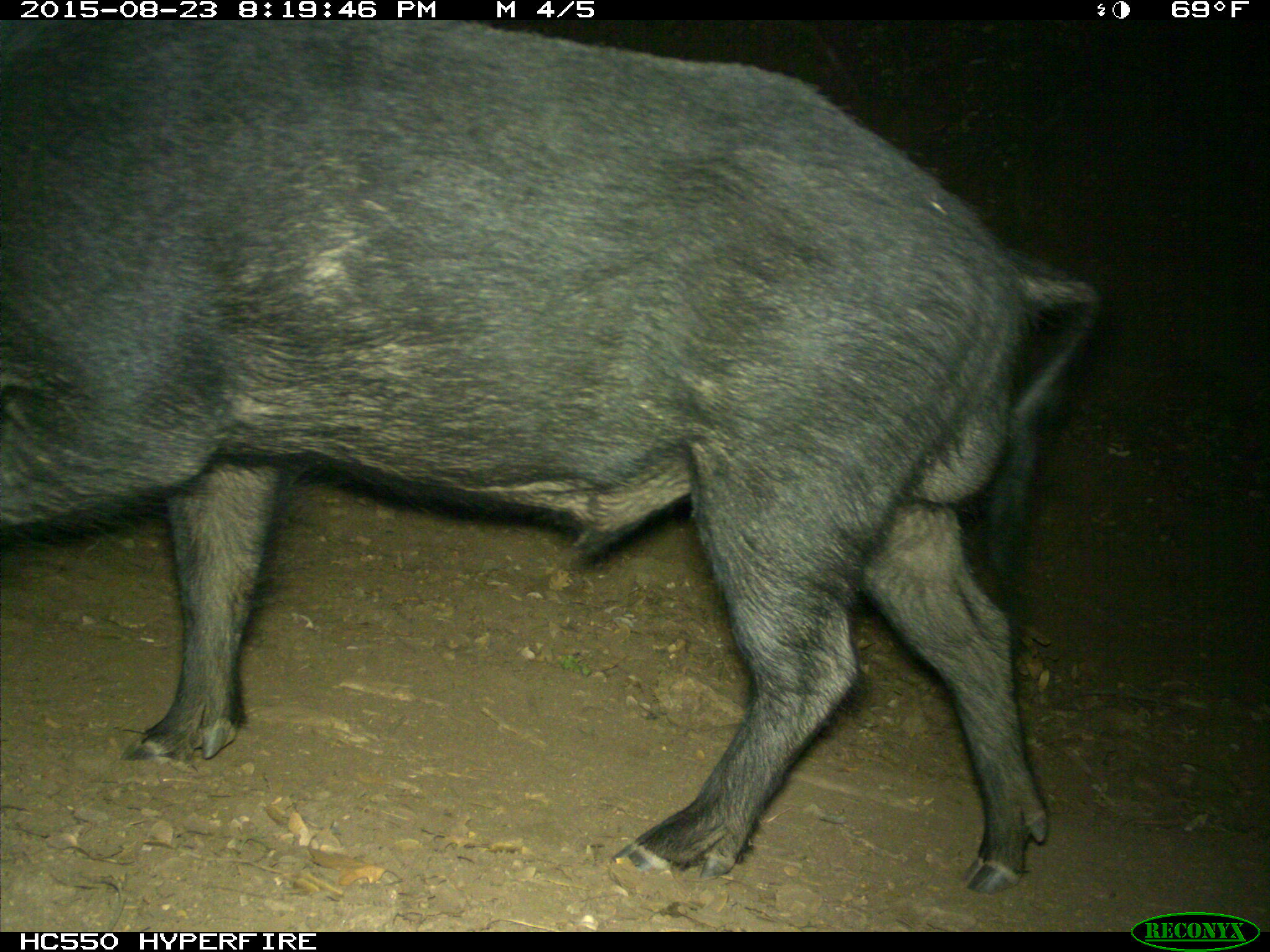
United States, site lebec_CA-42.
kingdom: Animalia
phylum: Chordata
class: Mammalia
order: Artiodactyla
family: Suidae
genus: Sus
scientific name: Sus scrofa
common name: wild boar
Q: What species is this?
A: Sus scrofa (wild boar).